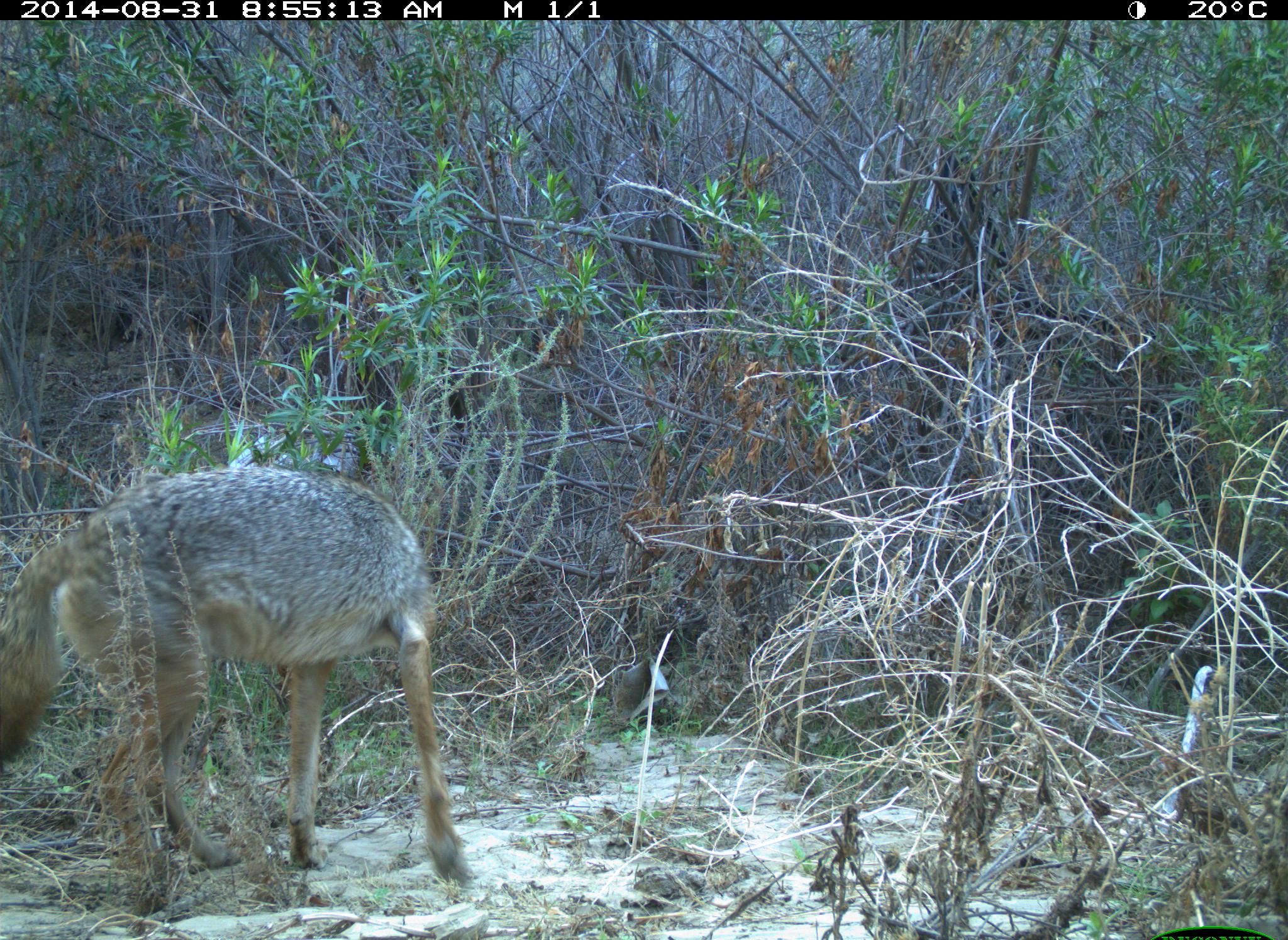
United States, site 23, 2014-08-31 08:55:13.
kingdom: Animalia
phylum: Chordata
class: Mammalia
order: Carnivora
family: Canidae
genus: Canis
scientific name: Canis latrans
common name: coyote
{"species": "coyote (Canis latrans)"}